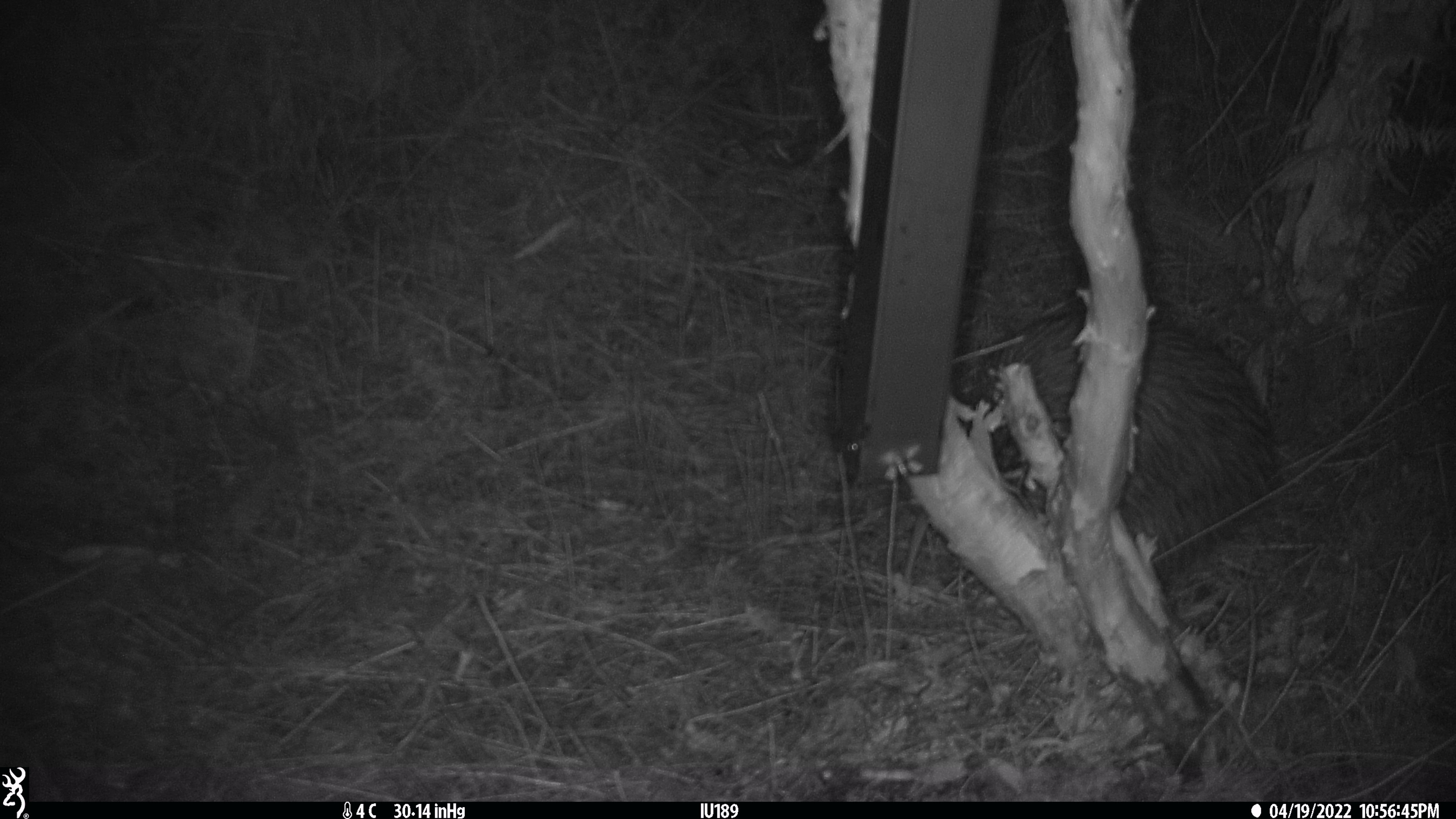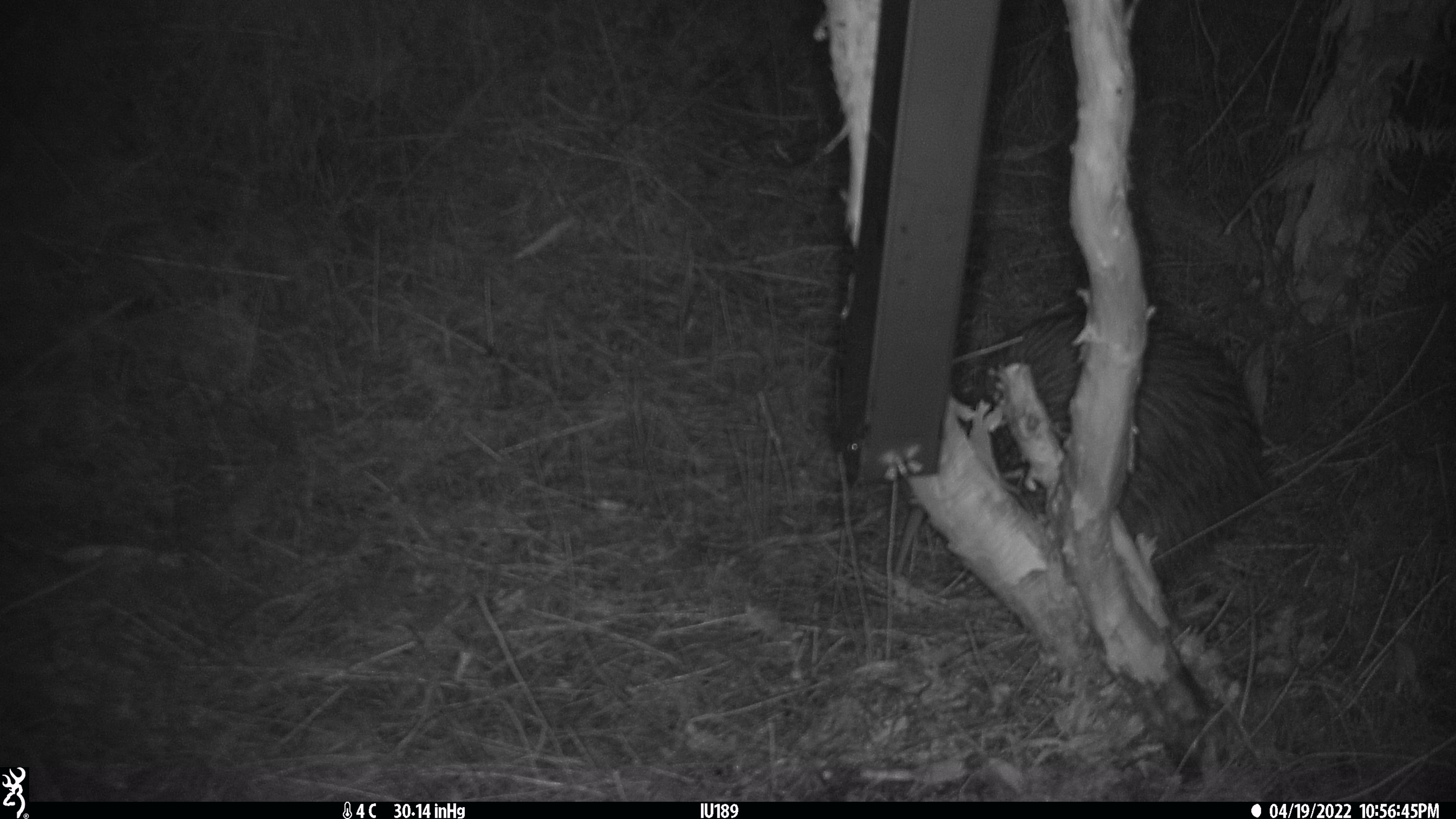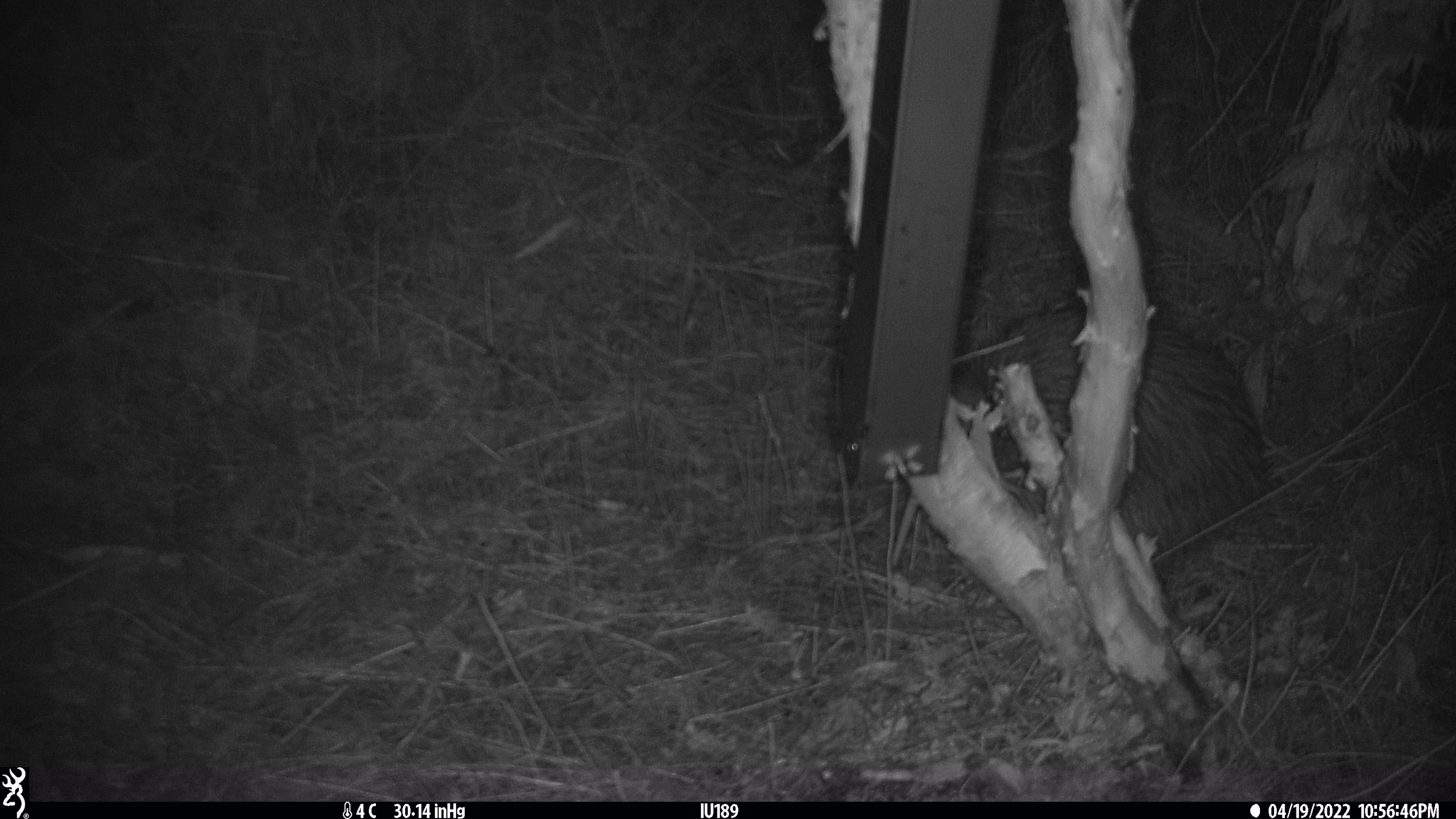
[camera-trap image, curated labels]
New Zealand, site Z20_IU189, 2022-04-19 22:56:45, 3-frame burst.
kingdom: Animalia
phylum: Chordata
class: Aves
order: Apterygiformes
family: Apterygidae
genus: Apteryx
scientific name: Apteryx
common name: kiwi